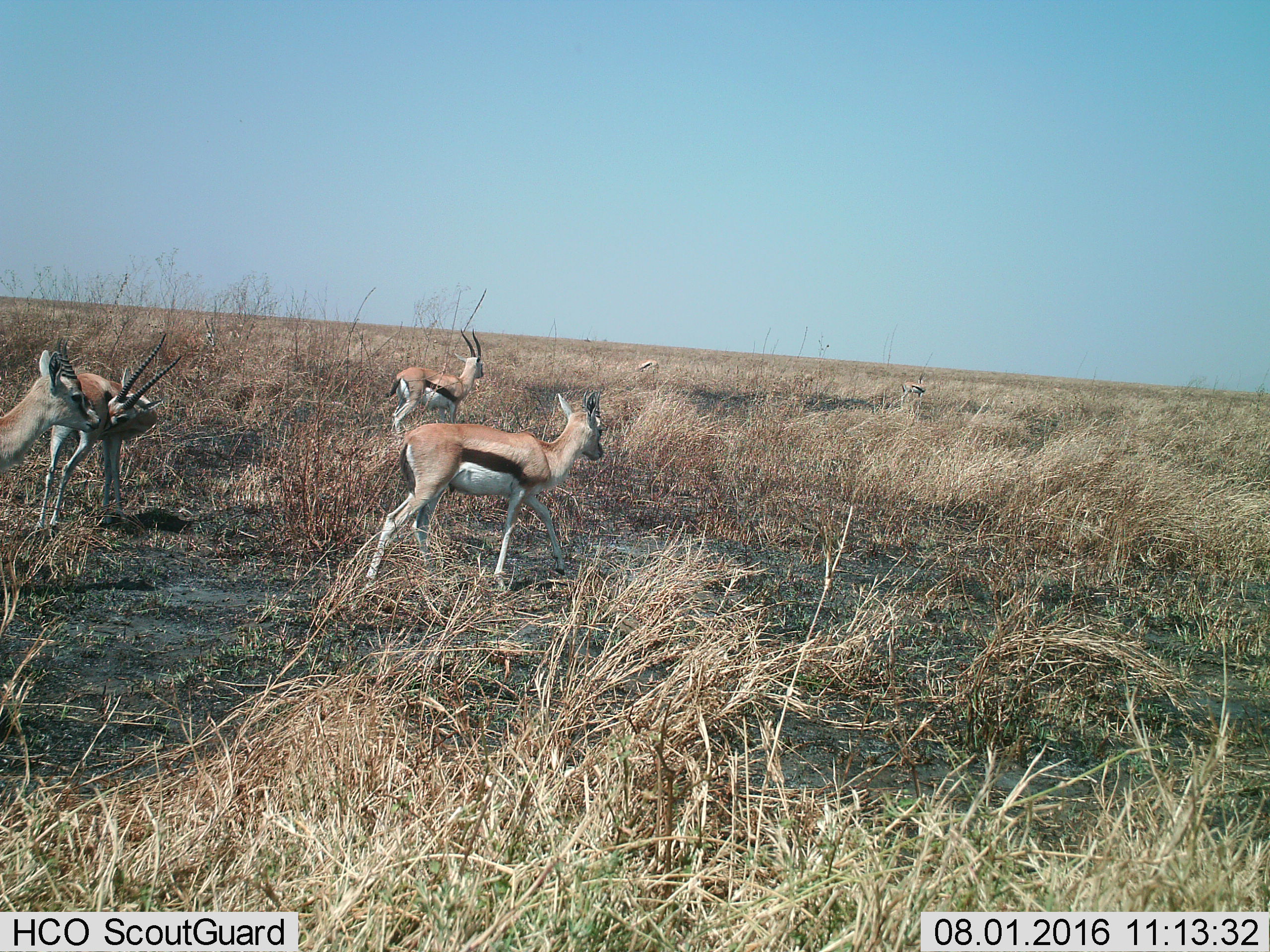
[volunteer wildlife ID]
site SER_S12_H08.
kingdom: Animalia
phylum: Chordata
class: Mammalia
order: Artiodactyla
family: Bovidae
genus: Eudorcas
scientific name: Eudorcas thomsonii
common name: thomson's gazelle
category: gazellethomsons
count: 6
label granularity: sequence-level